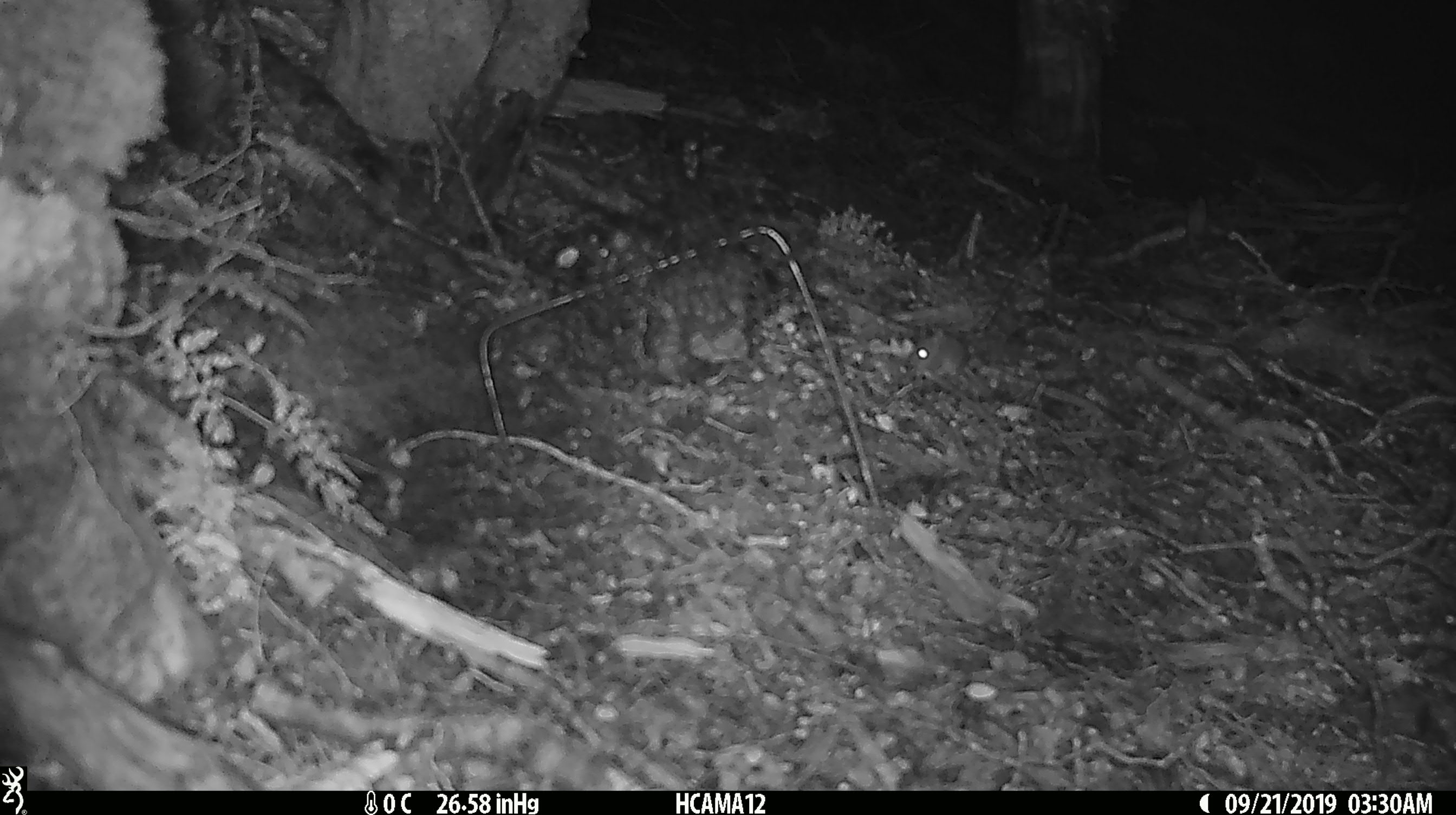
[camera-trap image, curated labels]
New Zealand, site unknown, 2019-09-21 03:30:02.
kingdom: Animalia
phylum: Chordata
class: Mammalia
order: Rodentia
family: Muridae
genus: Mus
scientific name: Mus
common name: mouse